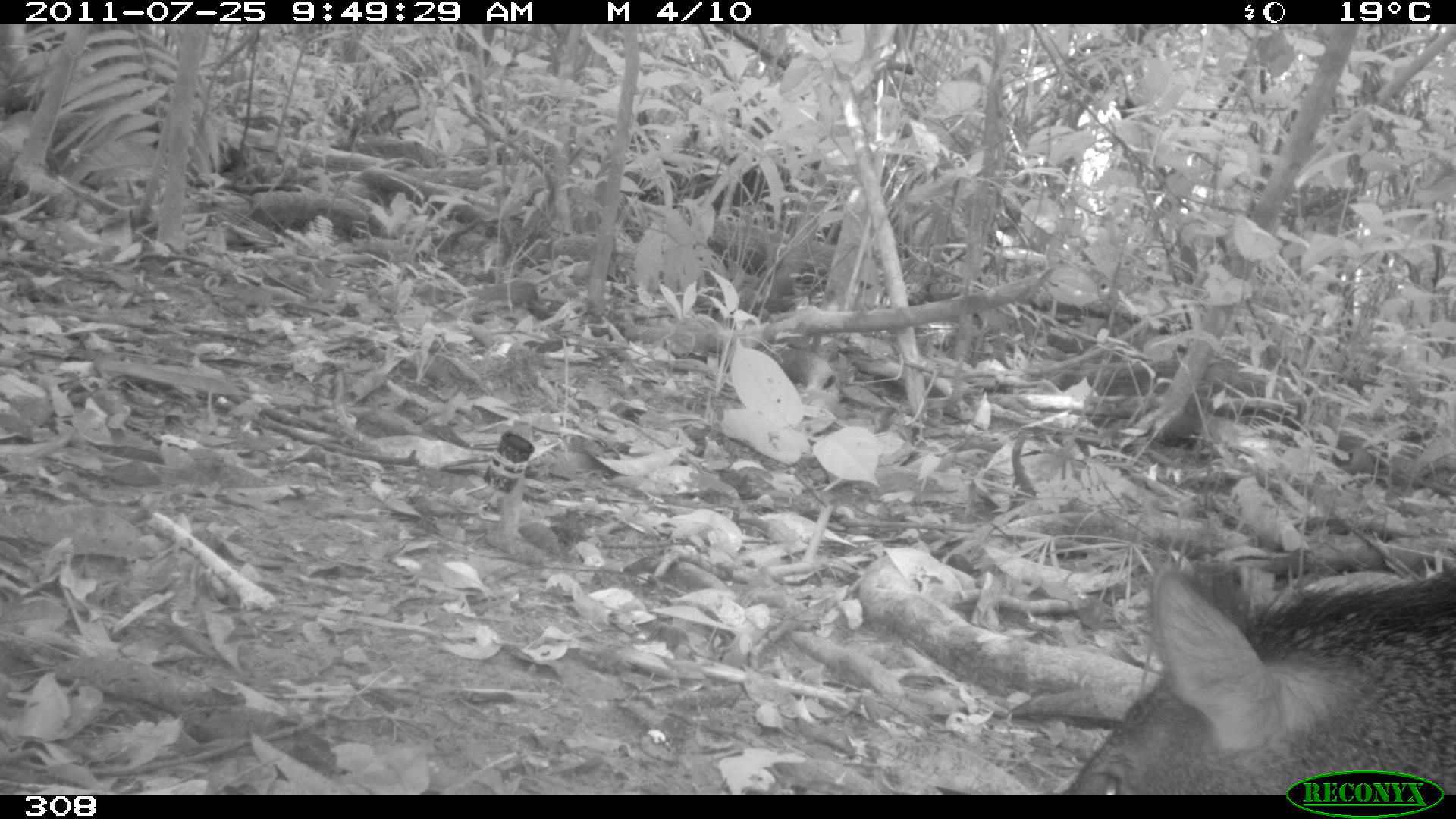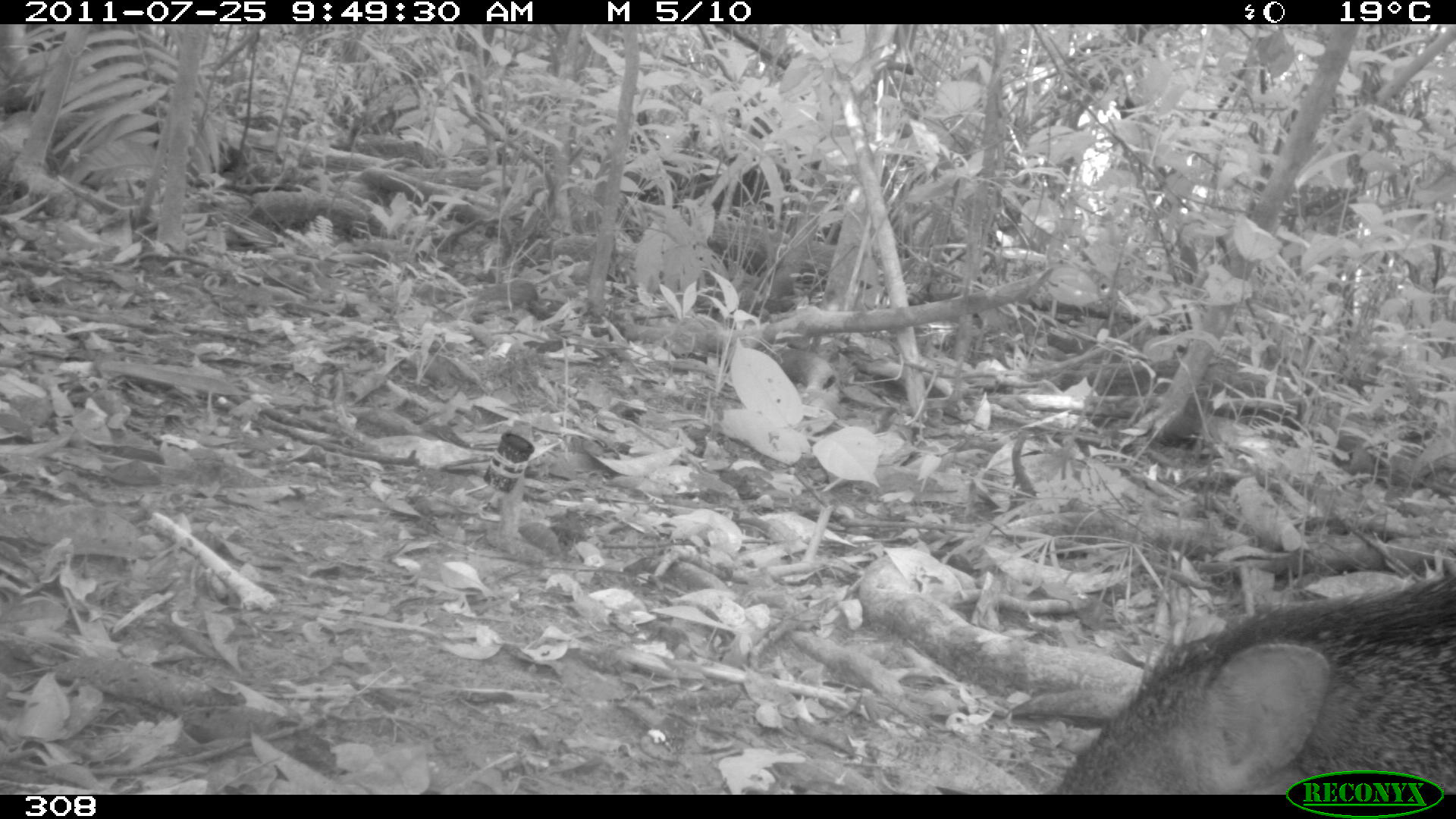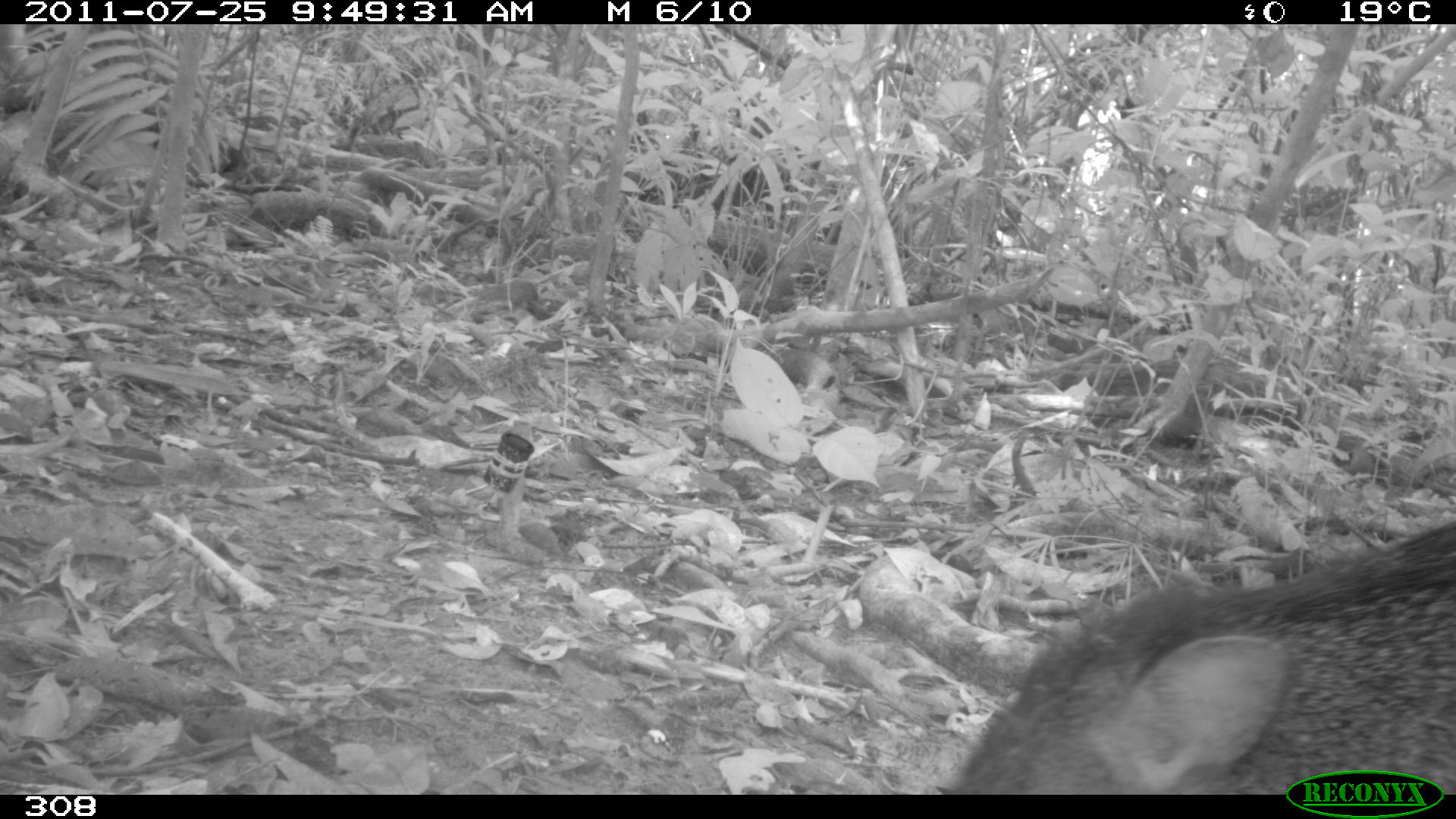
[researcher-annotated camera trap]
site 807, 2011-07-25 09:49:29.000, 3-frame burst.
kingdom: Animalia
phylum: Chordata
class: Mammalia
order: Artiodactyla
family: Tayassuidae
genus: Pecari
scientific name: Pecari tajacu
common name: collared peccary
Pecari tajacu (collared peccary).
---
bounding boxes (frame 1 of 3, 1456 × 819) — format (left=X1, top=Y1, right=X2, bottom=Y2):
pecari tajacu: (left=1058, top=562, right=1456, bottom=795)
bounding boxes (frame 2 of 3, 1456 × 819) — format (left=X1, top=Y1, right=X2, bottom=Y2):
pecari tajacu: (left=1055, top=572, right=1451, bottom=793)